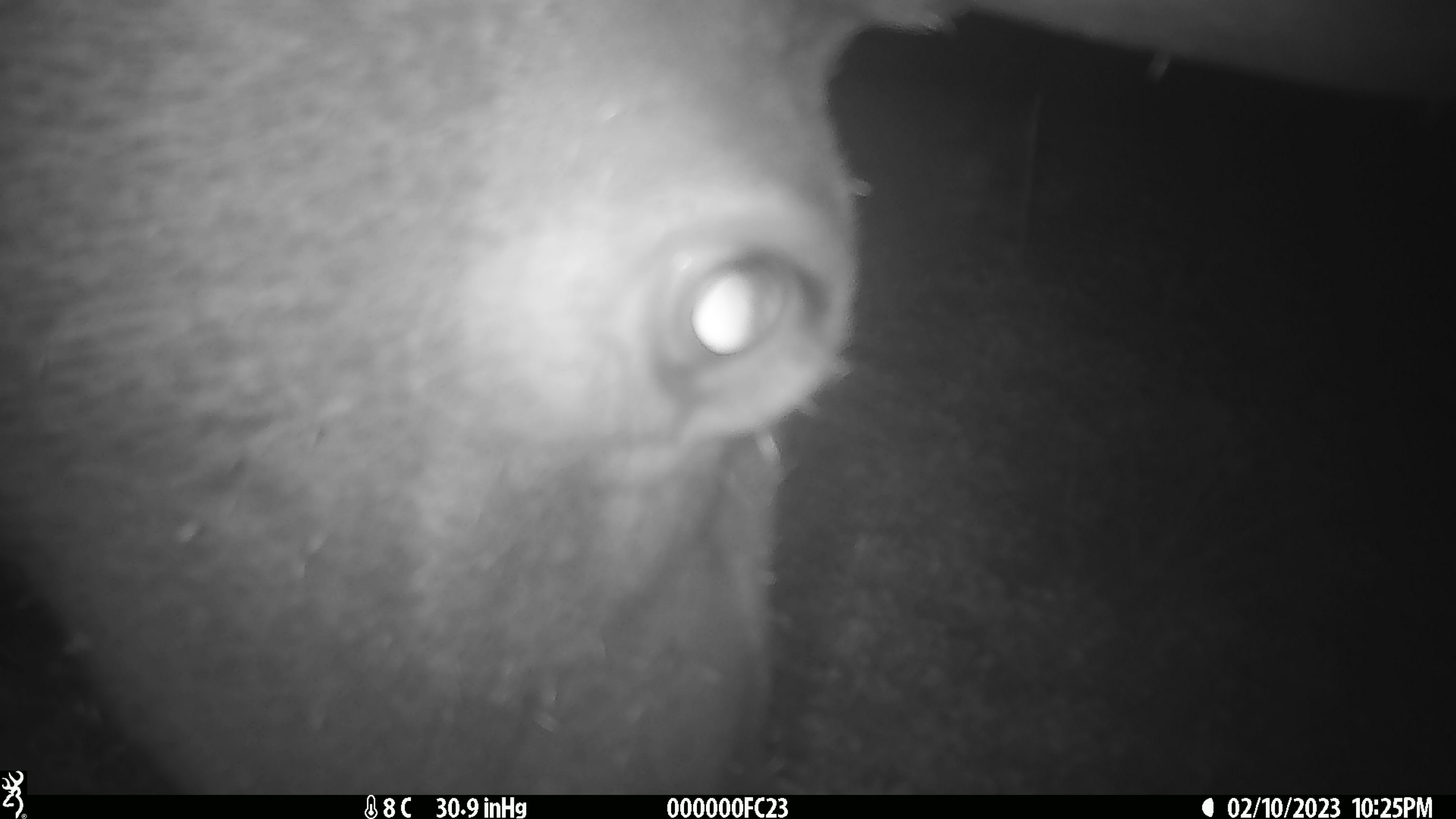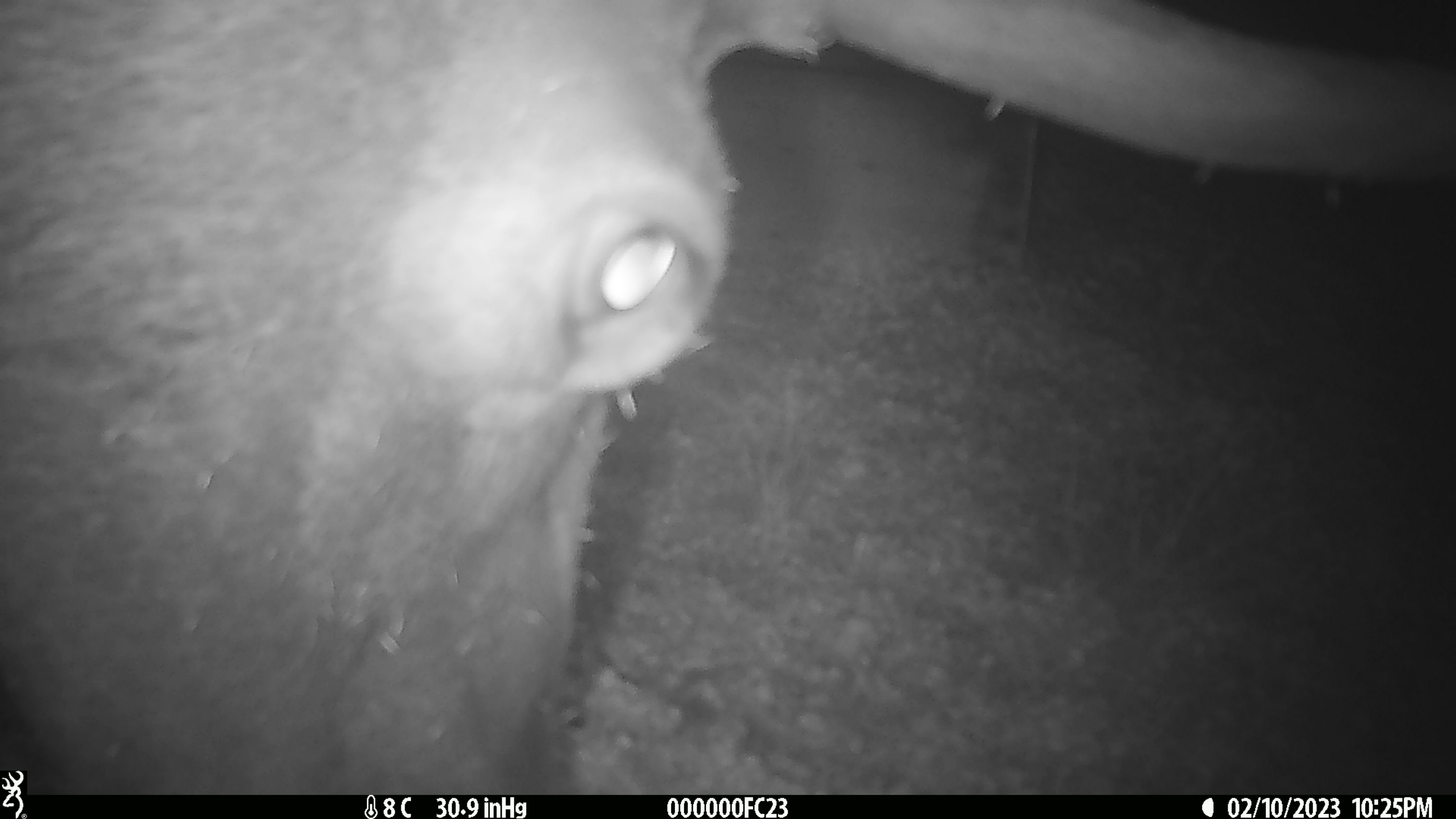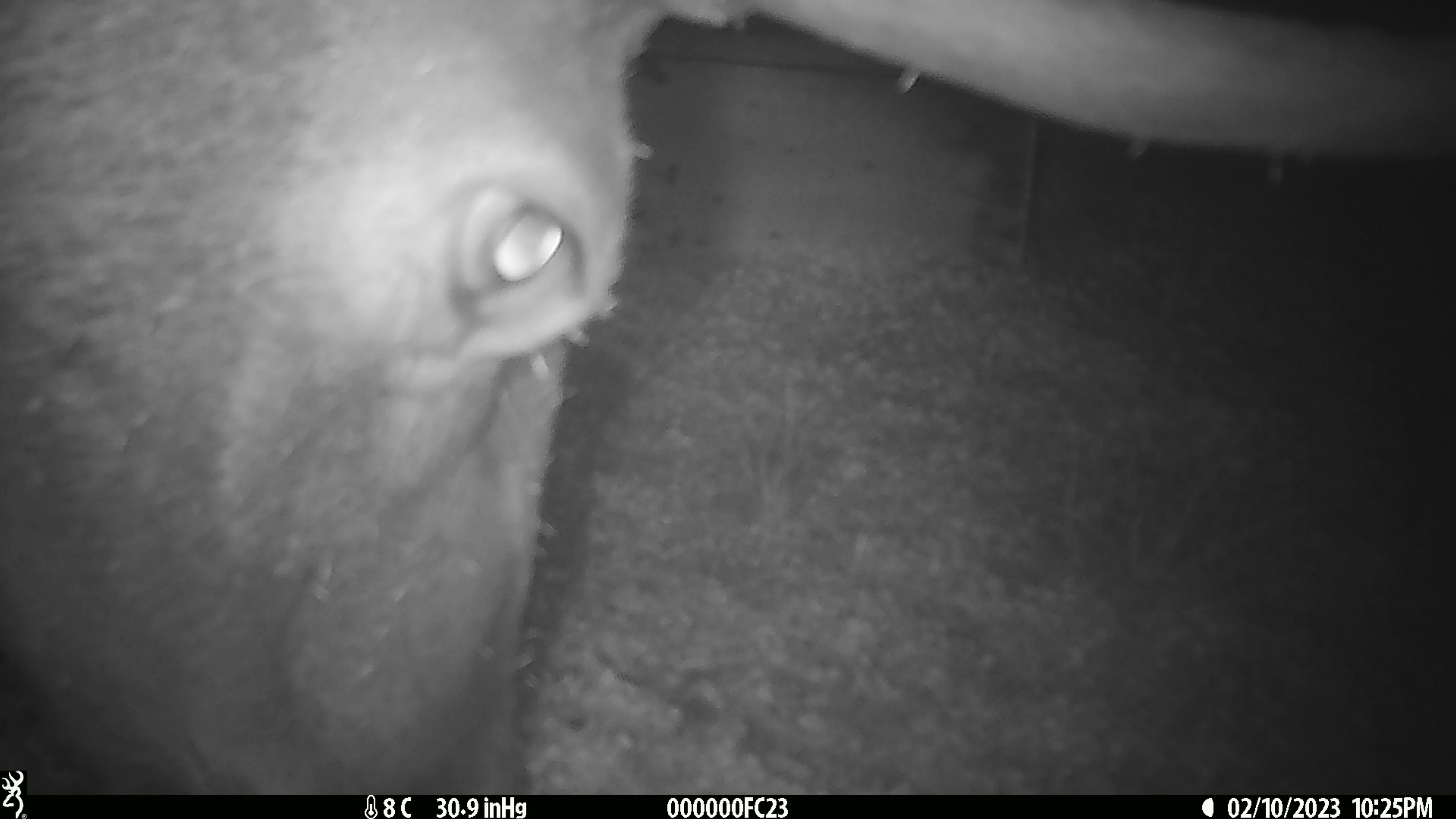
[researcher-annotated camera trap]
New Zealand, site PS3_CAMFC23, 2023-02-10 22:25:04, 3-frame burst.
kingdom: Animalia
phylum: Chordata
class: Mammalia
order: Artiodactyla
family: Cervidae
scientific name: Cervidae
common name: deer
Deer (Cervidae).